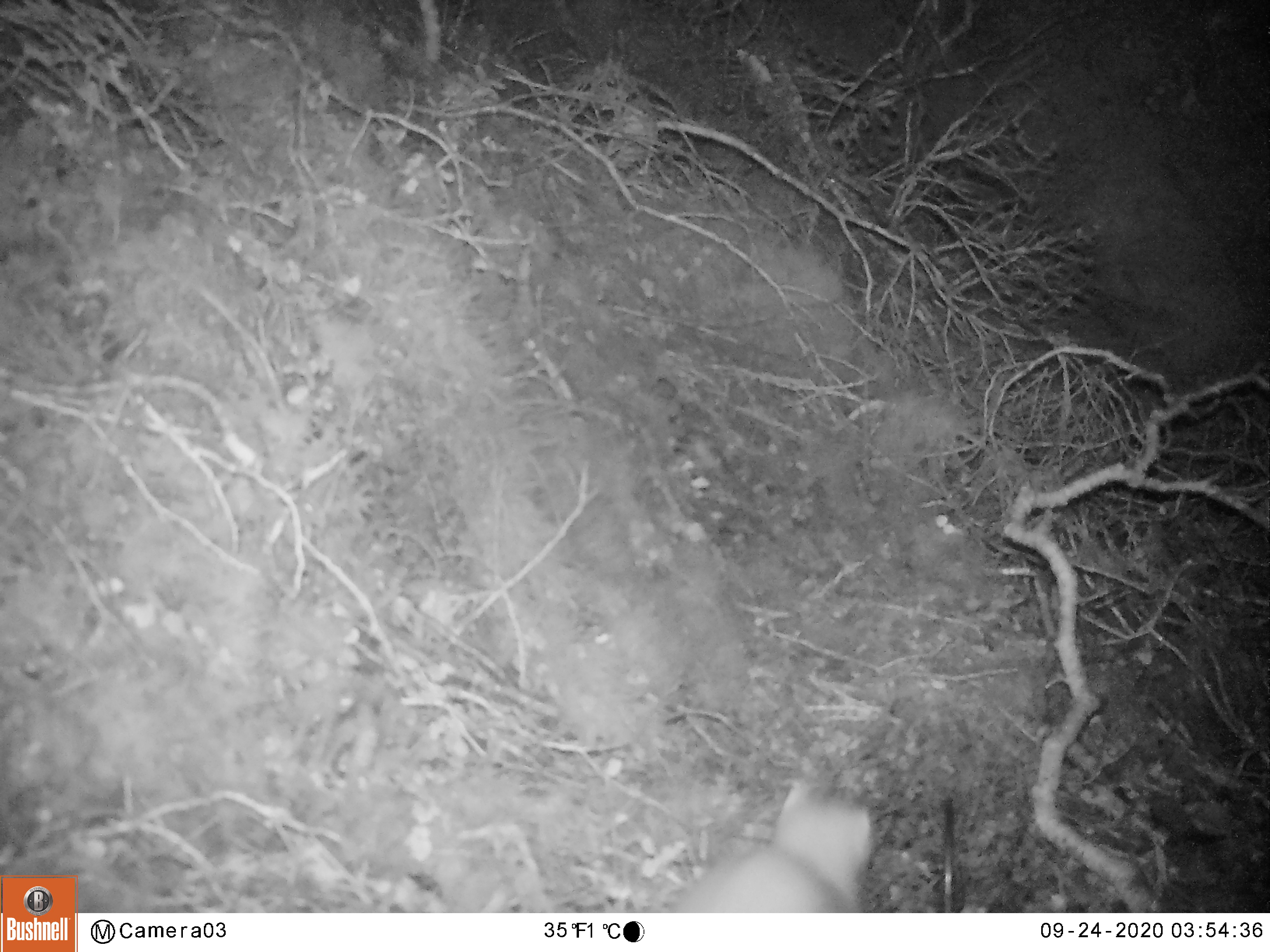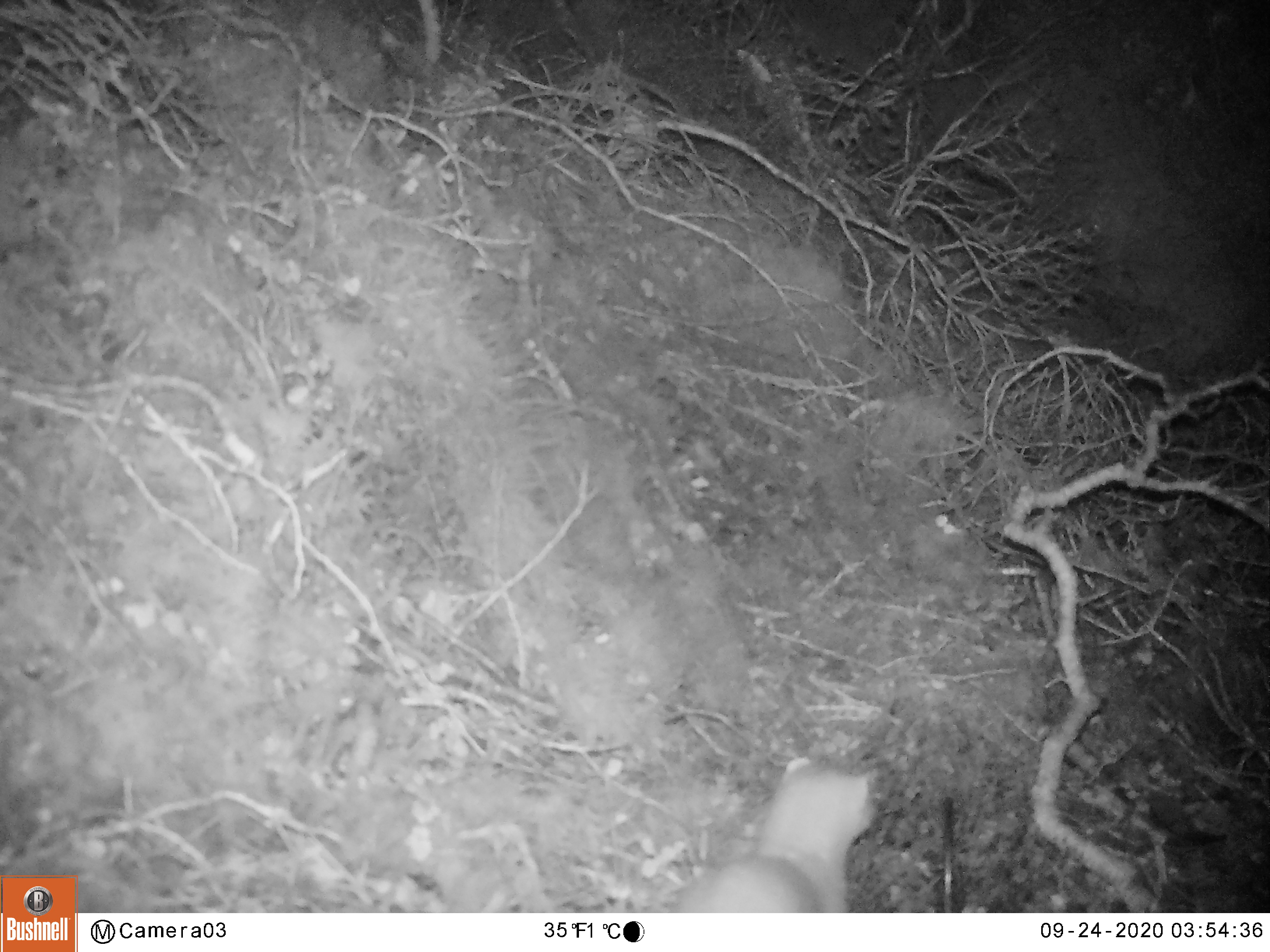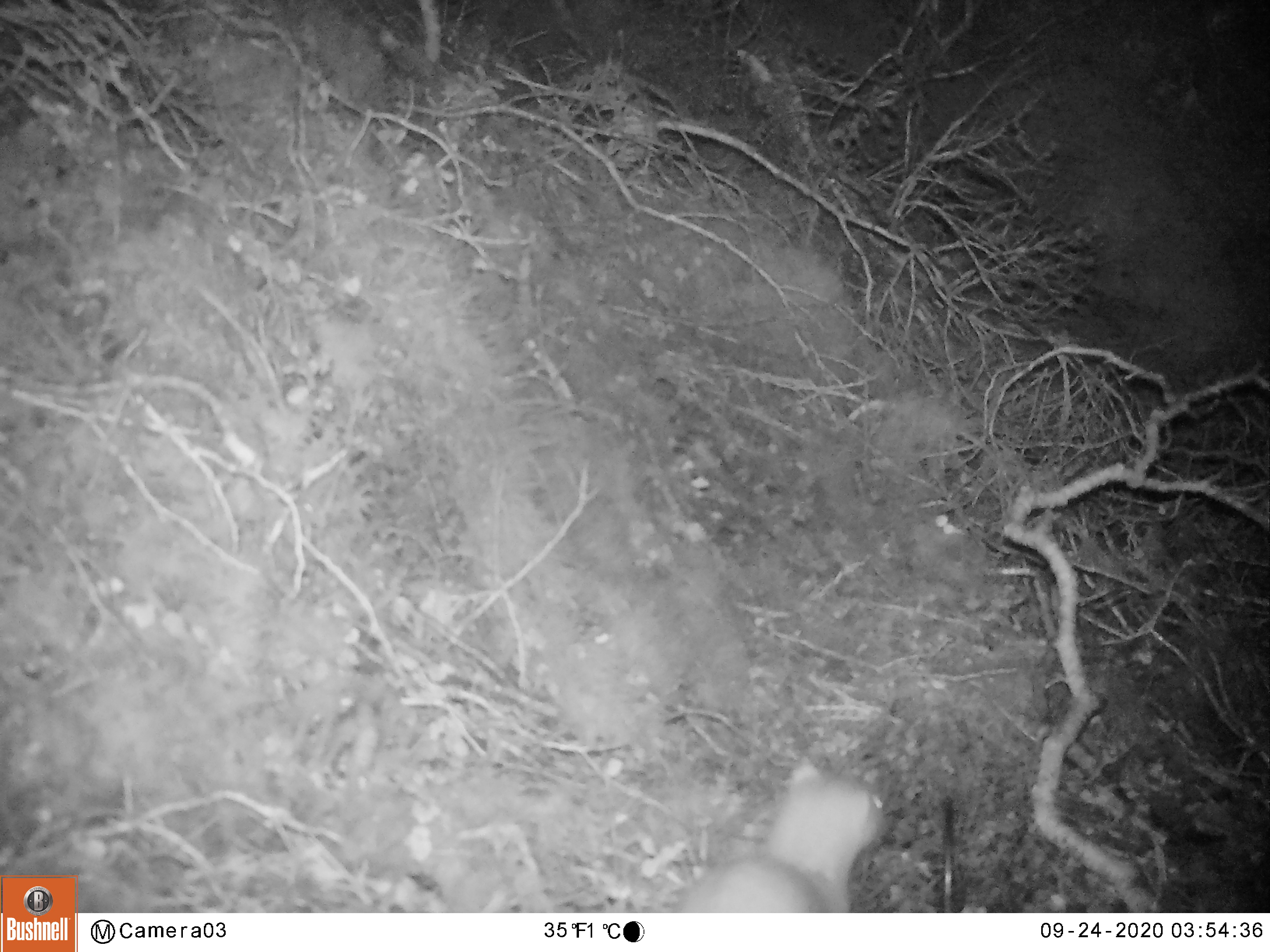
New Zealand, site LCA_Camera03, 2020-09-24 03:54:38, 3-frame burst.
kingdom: Animalia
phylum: Chordata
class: Mammalia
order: Carnivora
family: Mustelidae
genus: Mustela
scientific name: Mustela erminea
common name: stoat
Stoat (Mustela erminea).